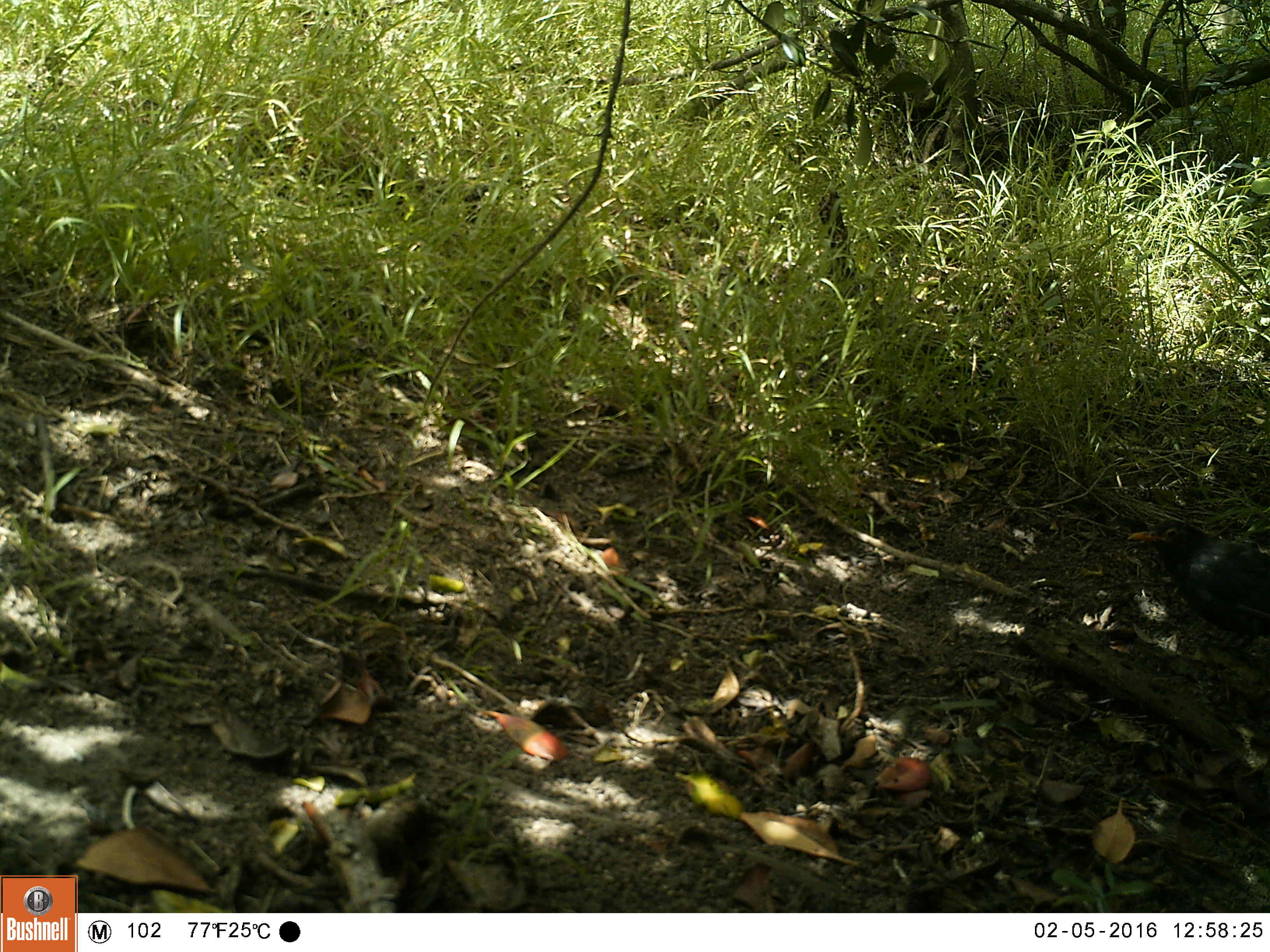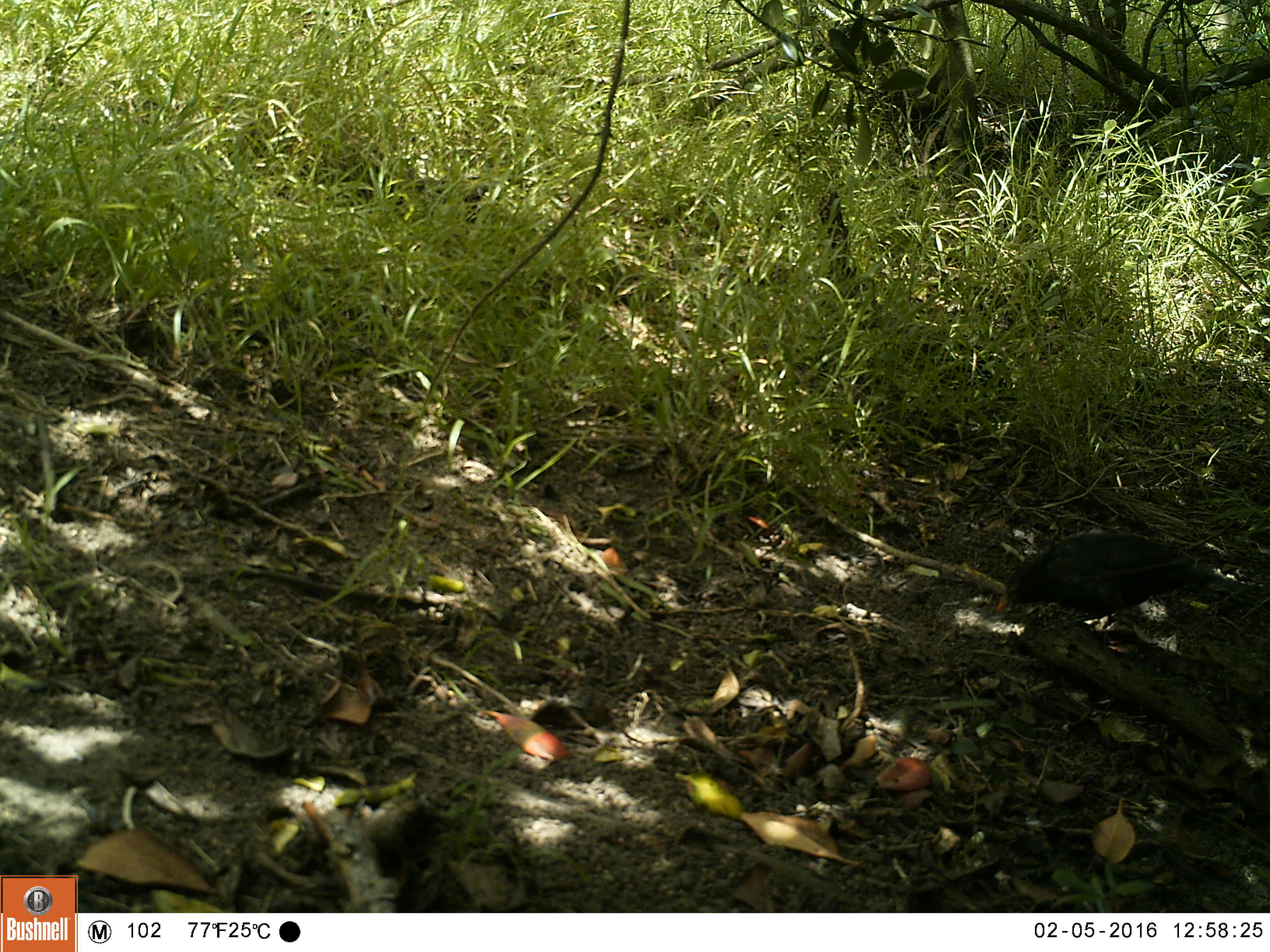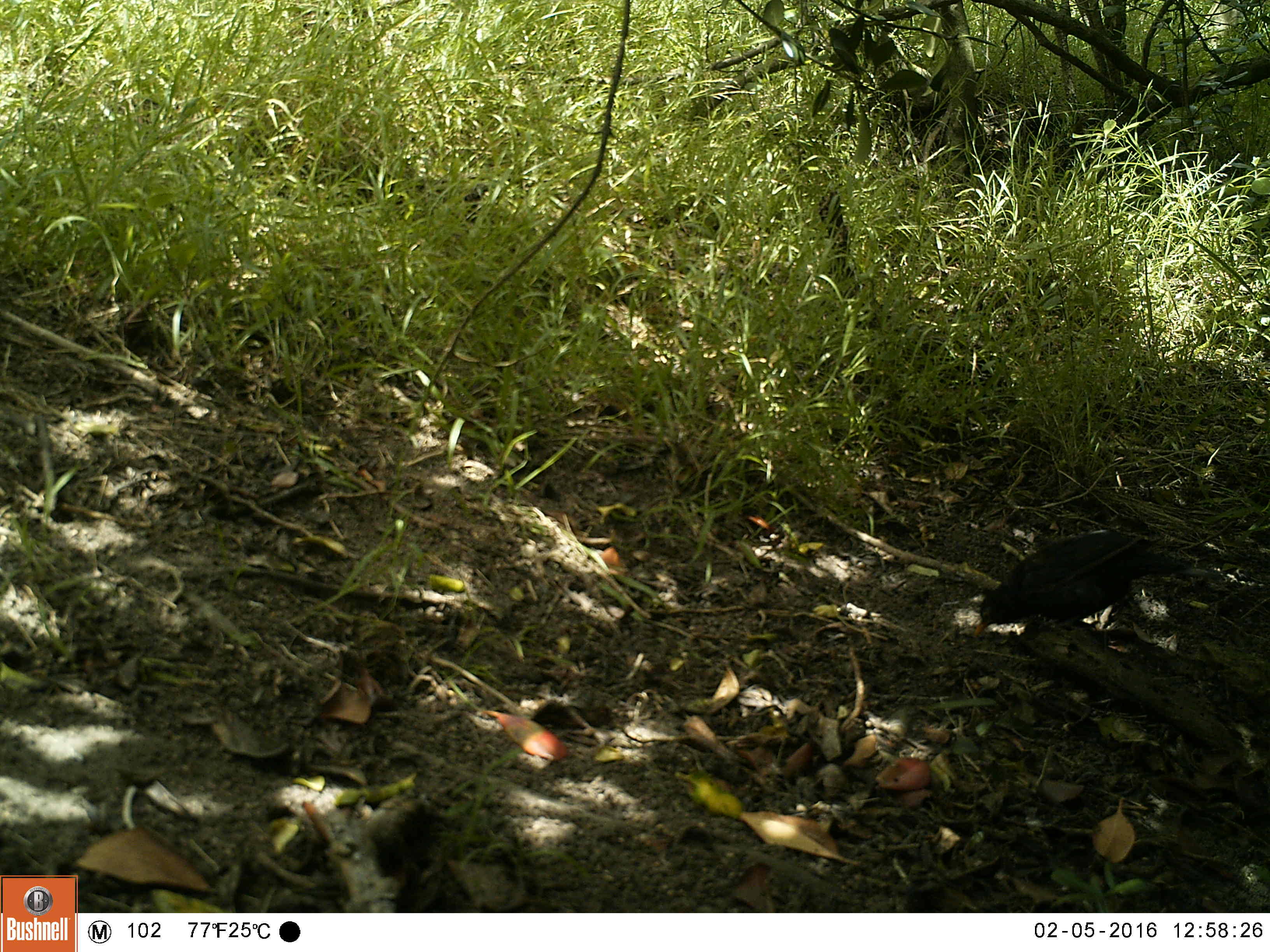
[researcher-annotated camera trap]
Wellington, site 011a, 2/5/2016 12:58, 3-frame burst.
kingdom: Animalia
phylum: Chordata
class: Aves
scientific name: Aves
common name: bird